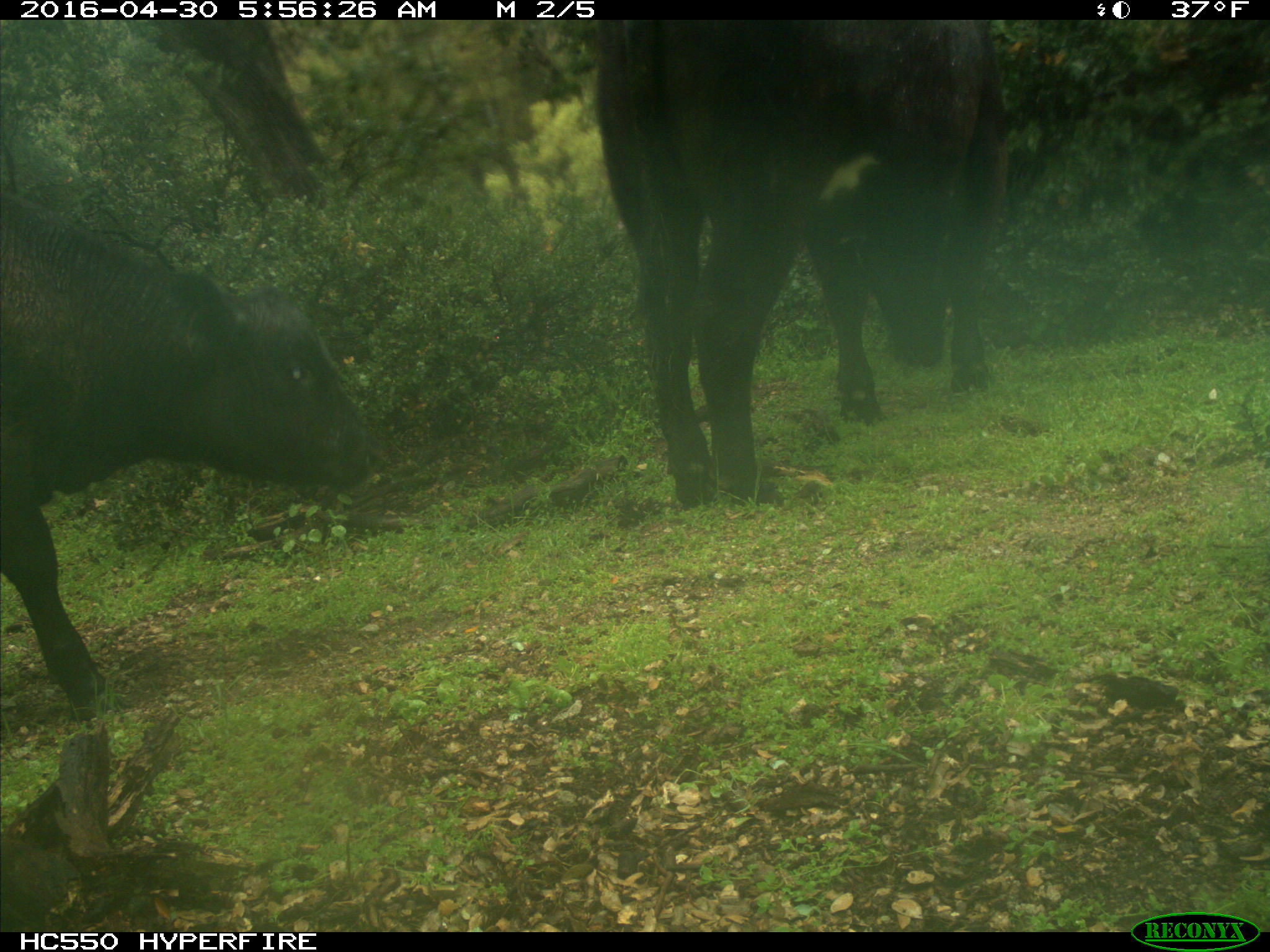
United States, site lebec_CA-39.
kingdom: Animalia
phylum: Chordata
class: Mammalia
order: Artiodactyla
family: Bovidae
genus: Bos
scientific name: Bos taurus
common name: domestic cow